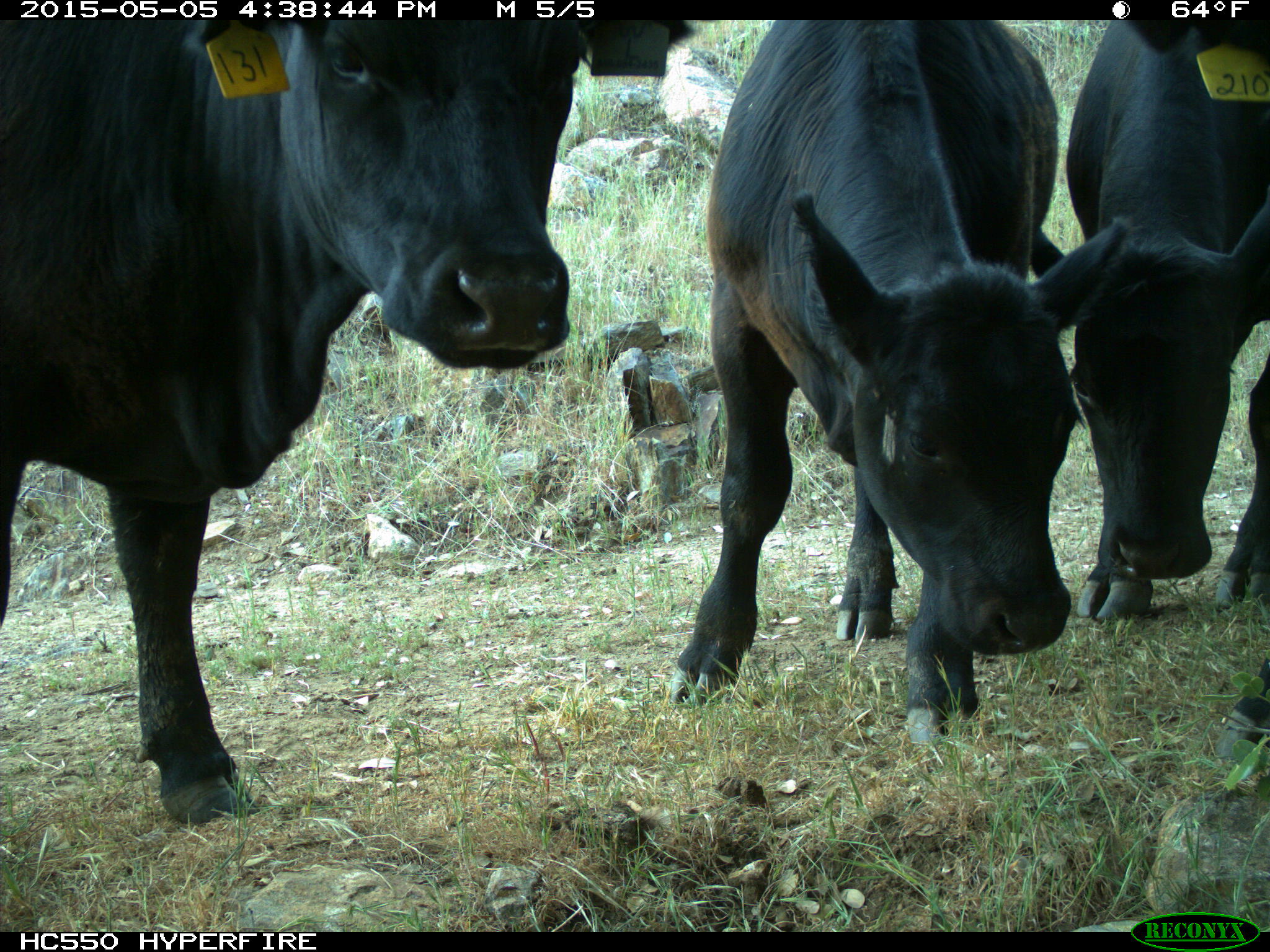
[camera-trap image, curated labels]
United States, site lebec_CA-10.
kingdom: Animalia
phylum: Chordata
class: Mammalia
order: Artiodactyla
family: Bovidae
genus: Bos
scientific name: Bos taurus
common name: domestic cow